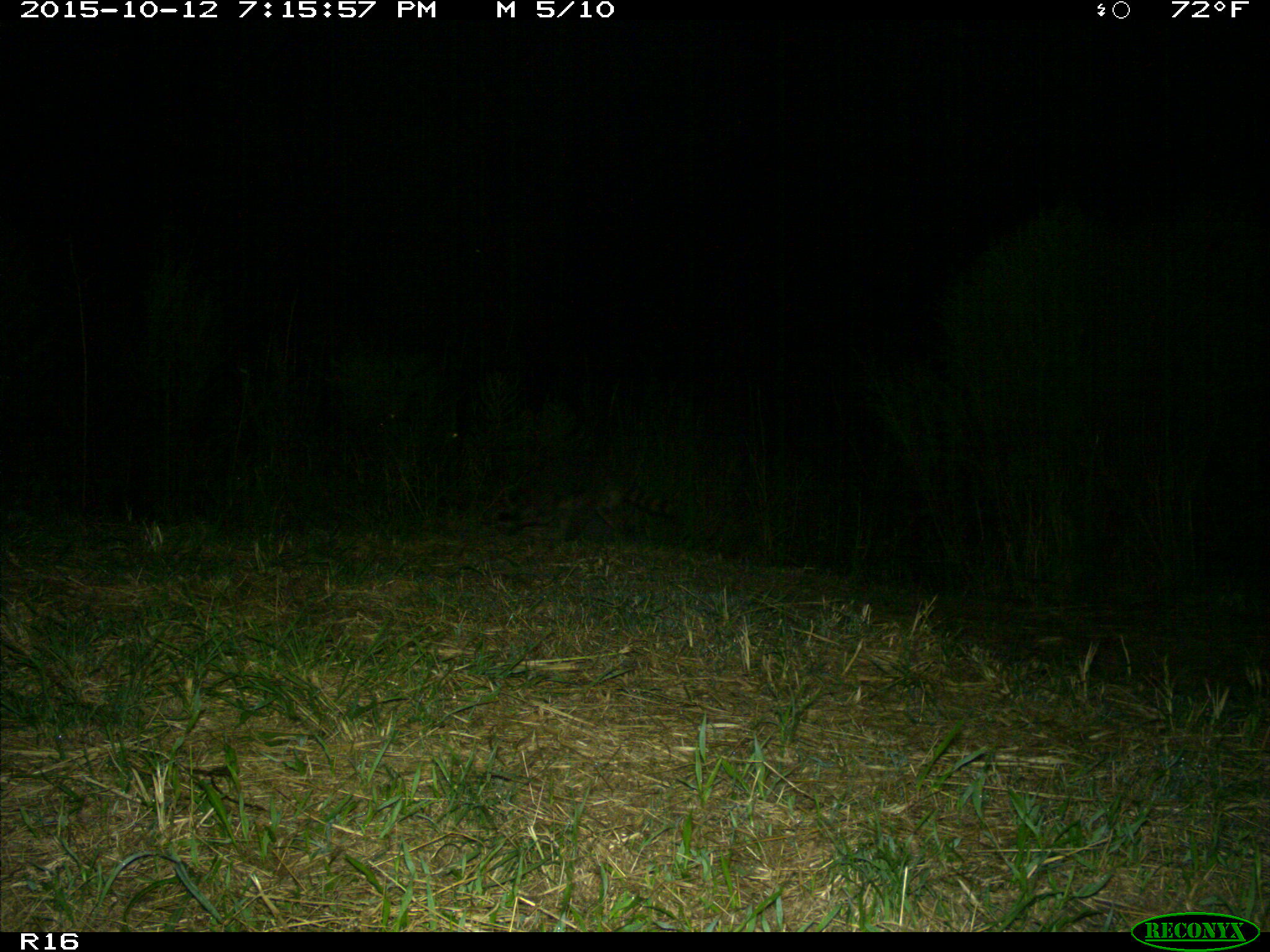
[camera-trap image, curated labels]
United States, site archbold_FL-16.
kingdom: Animalia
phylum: Chordata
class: Mammalia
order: Carnivora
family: Procyonidae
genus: Procyon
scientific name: Procyon lotor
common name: common raccoon